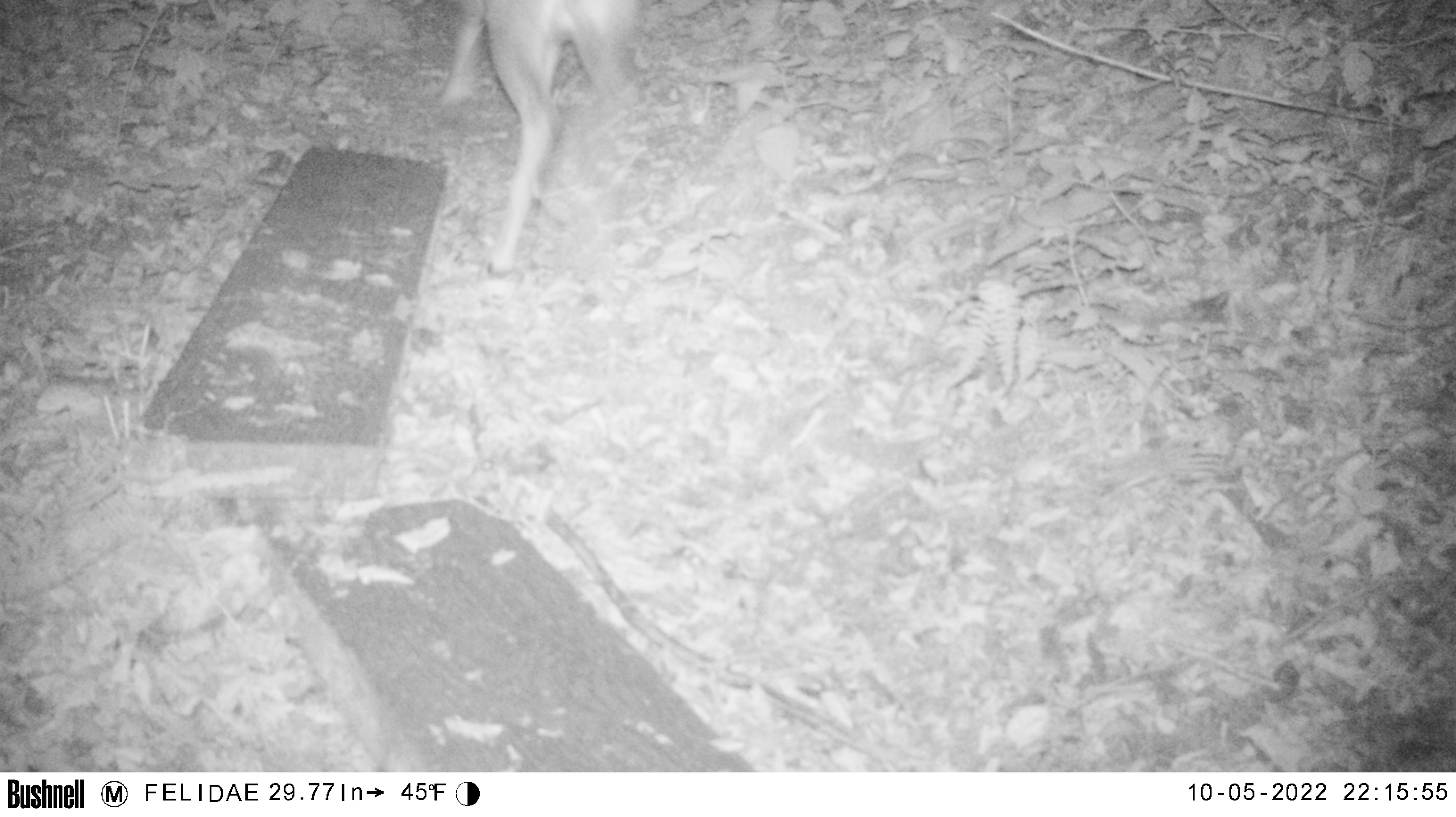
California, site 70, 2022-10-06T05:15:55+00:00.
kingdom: Animalia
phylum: Chordata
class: Mammalia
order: Artiodactyla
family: Cervidae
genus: Odocoileus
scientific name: Odocoileus hemionus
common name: mule deer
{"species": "mule deer (Odocoileus hemionus)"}